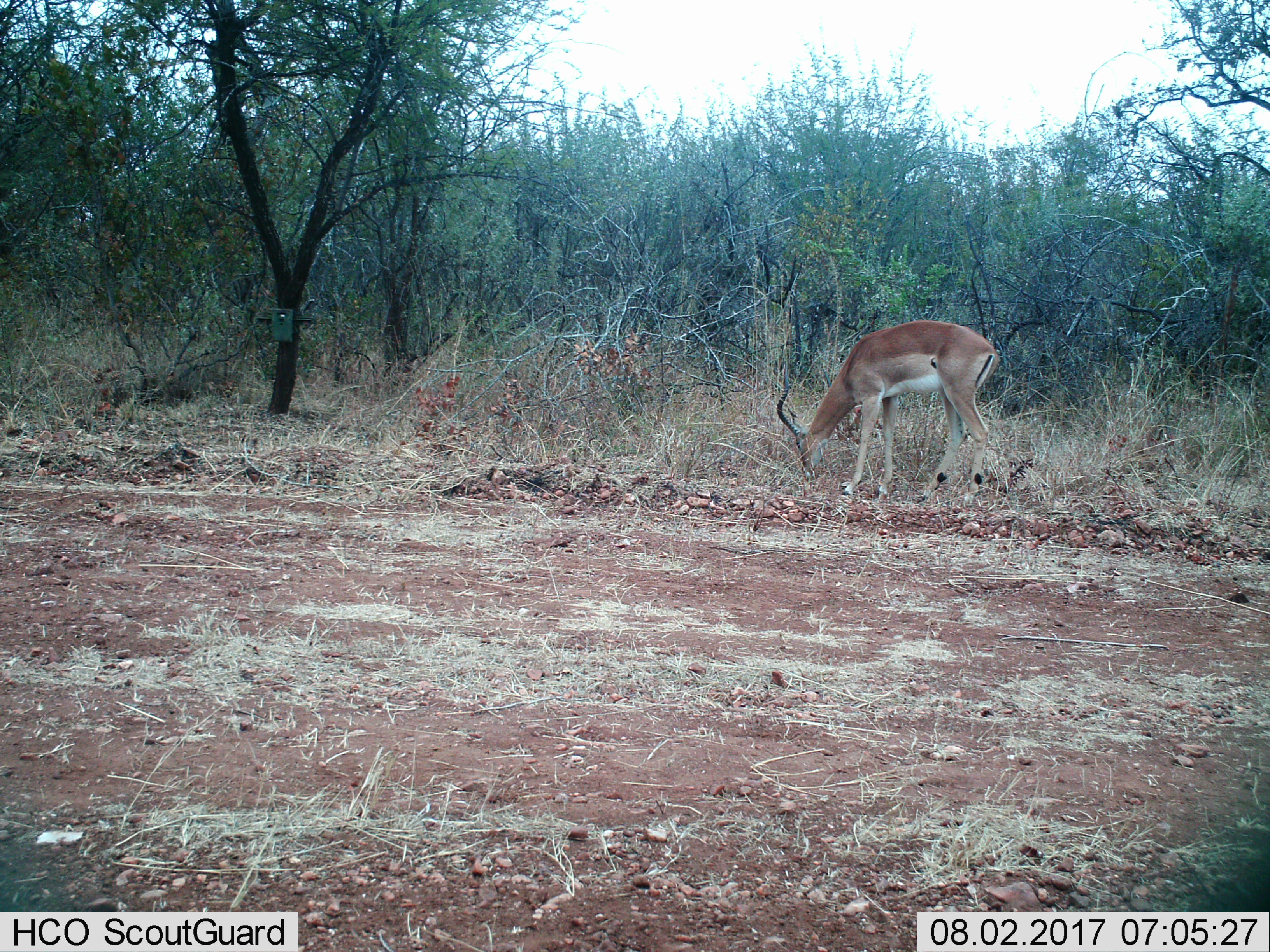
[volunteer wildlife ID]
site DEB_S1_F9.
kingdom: Animalia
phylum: Chordata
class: Mammalia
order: Artiodactyla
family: Bovidae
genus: Aepyceros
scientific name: Aepyceros melampus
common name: impala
Impala (Aepyceros melampus), count 1. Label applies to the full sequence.